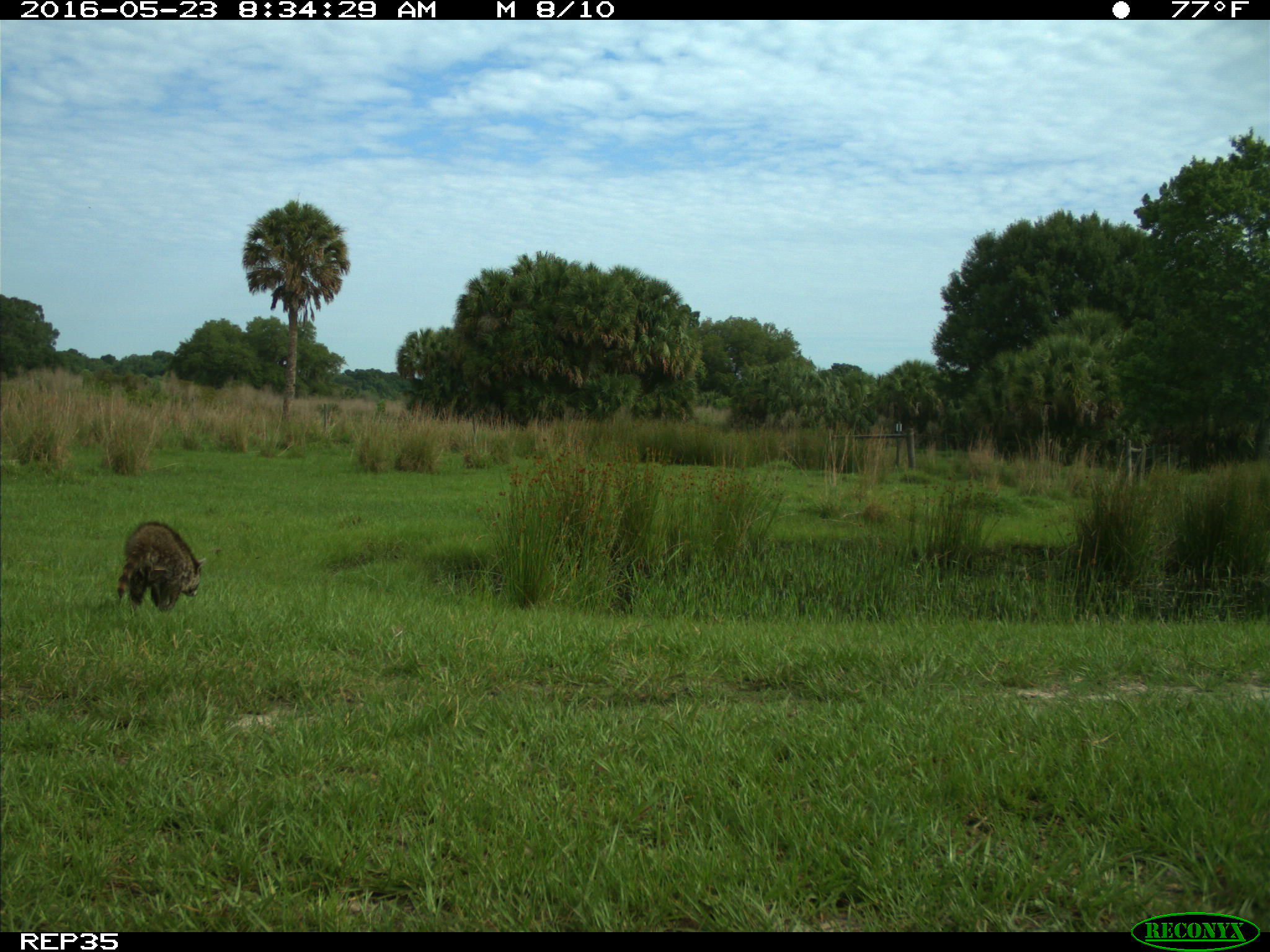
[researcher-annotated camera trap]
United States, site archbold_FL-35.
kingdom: Animalia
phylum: Chordata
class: Mammalia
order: Carnivora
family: Procyonidae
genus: Procyon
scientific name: Procyon lotor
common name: common raccoon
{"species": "Procyon lotor (common raccoon)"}